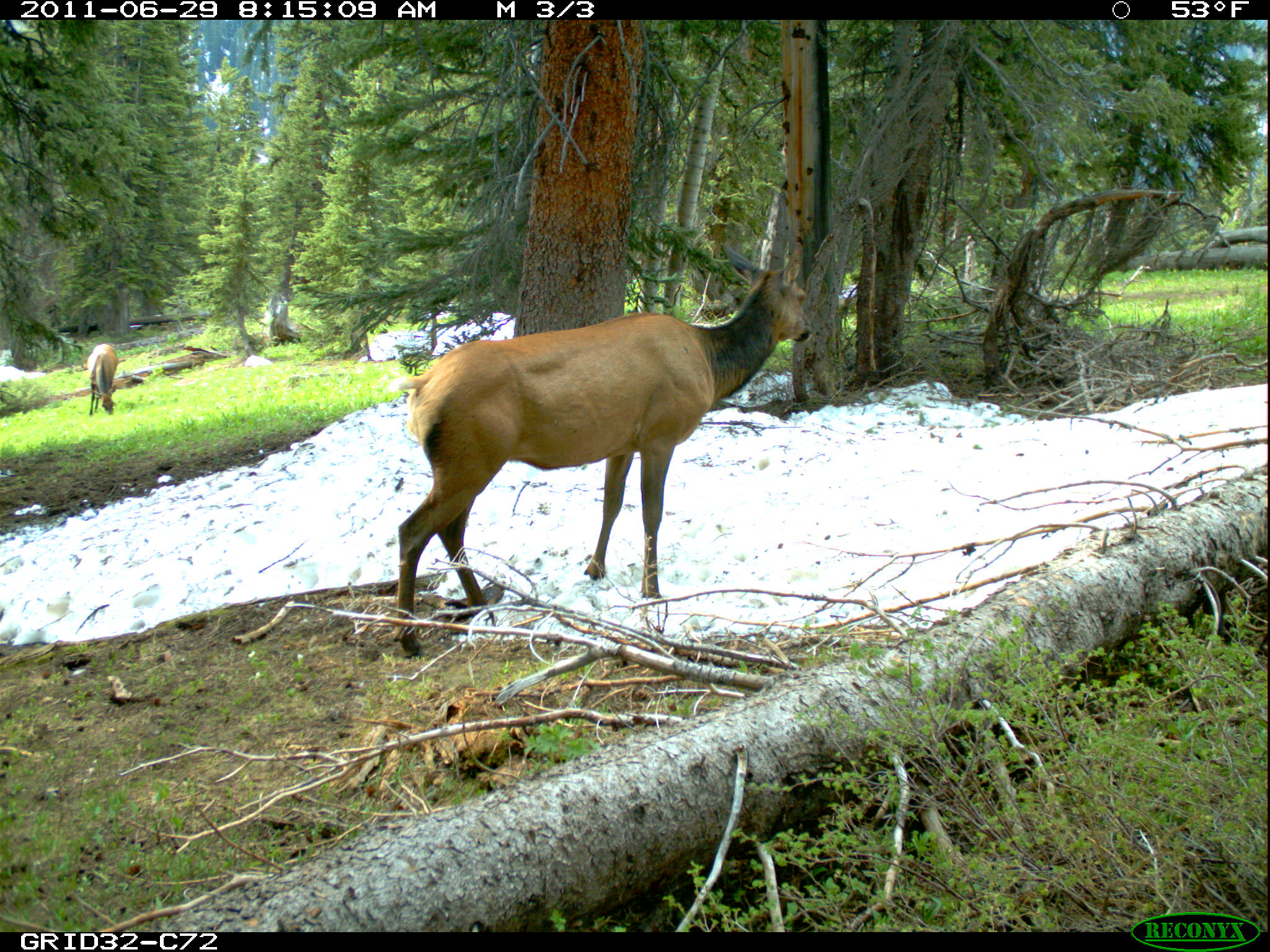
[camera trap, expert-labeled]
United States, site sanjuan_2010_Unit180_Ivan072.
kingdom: Animalia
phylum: Chordata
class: Mammalia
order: Artiodactyla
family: Cervidae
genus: Cervus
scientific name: Cervus elaphus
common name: red deer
Cervus elaphus (red deer).